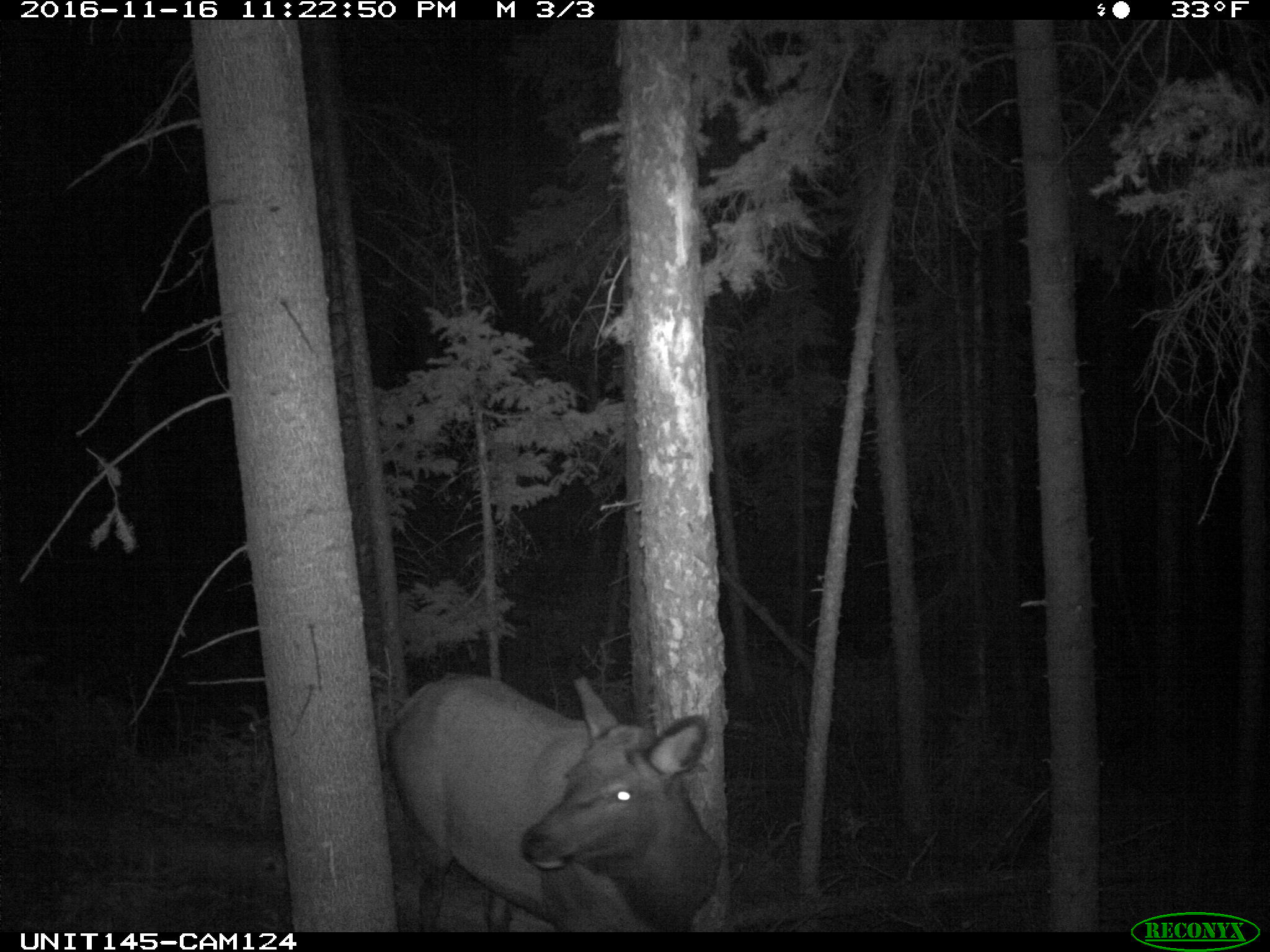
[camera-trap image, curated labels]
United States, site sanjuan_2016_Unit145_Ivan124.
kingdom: Animalia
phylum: Chordata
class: Mammalia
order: Artiodactyla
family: Cervidae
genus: Cervus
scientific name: Cervus elaphus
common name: red deer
Cervus elaphus (red deer).